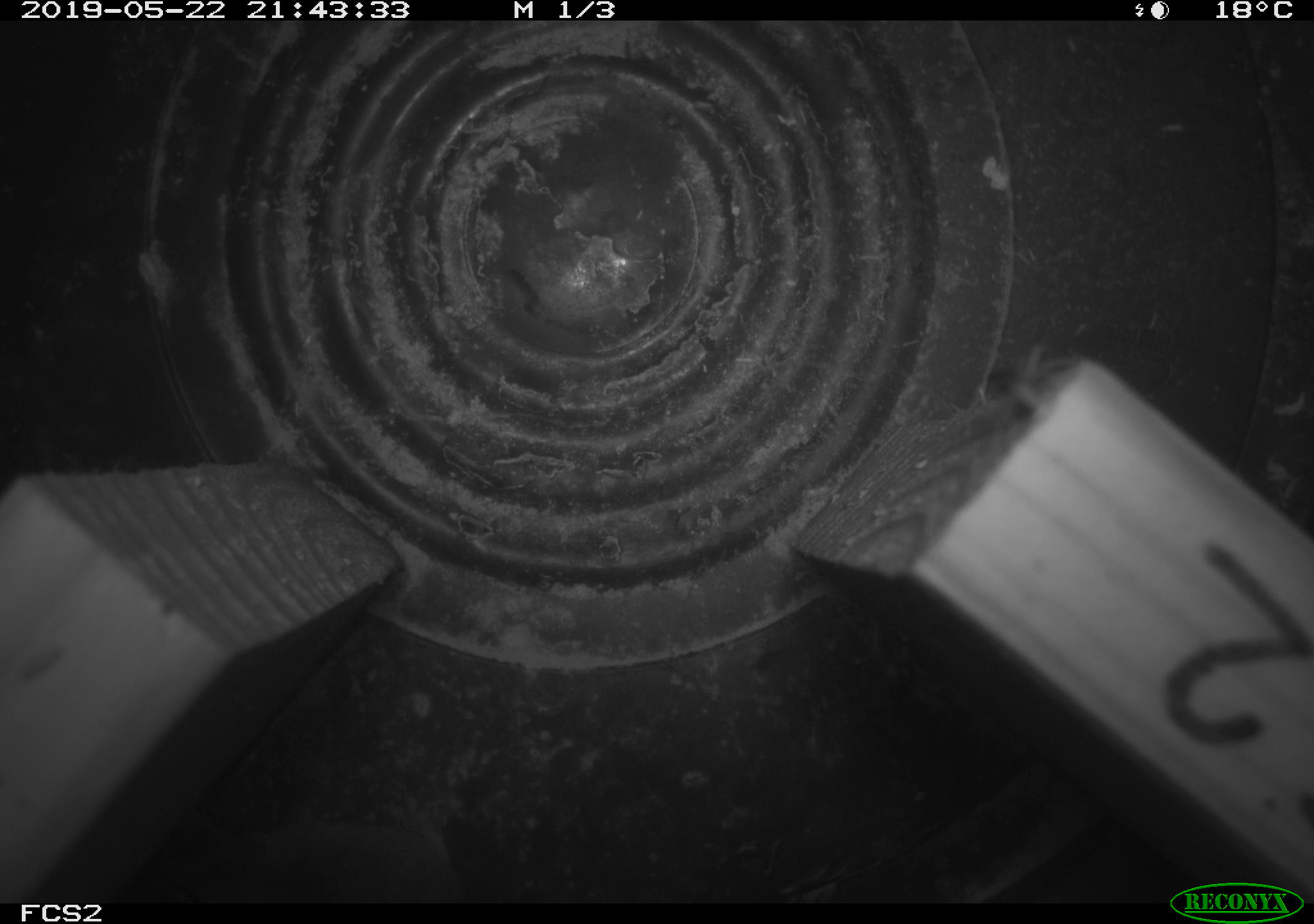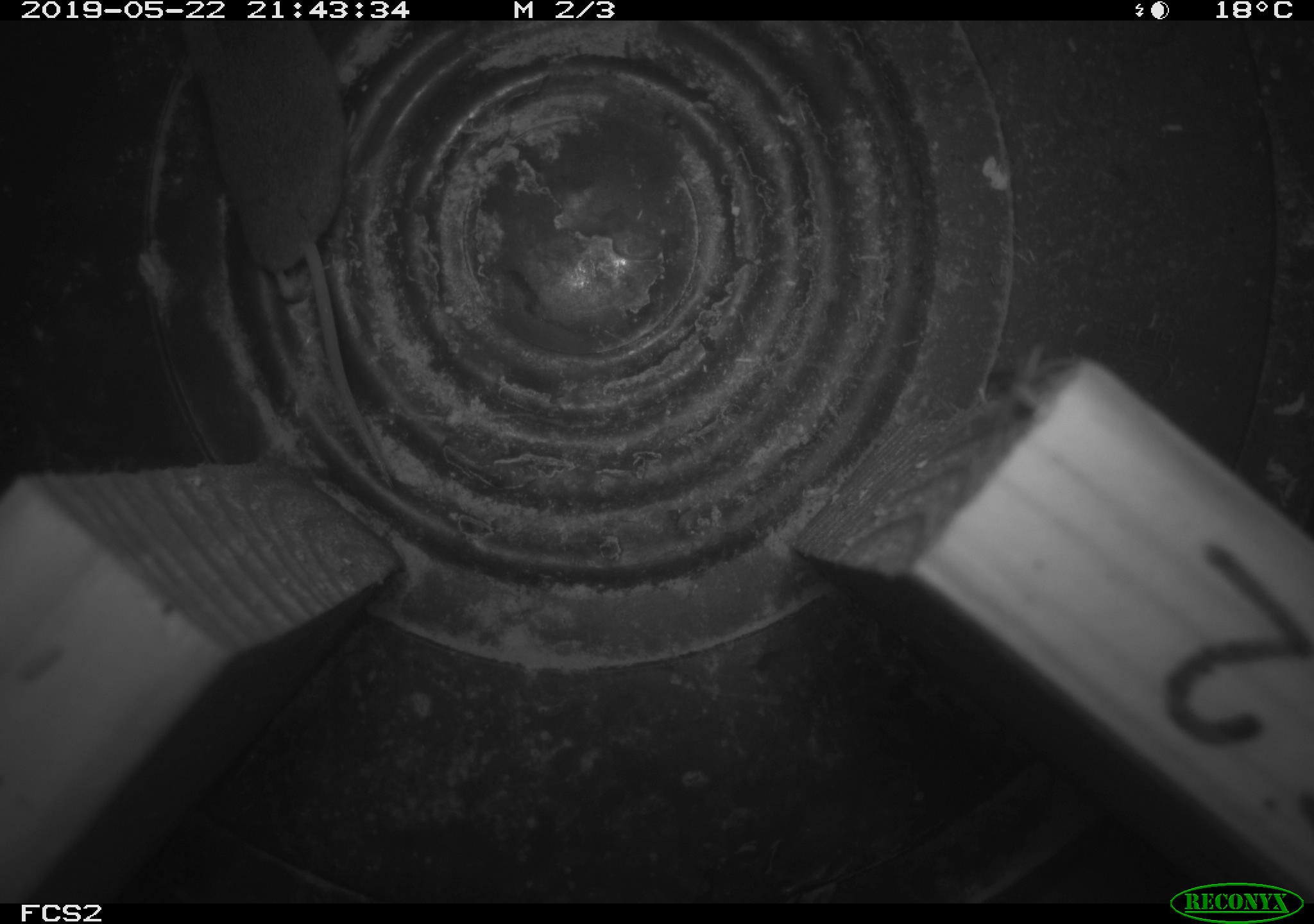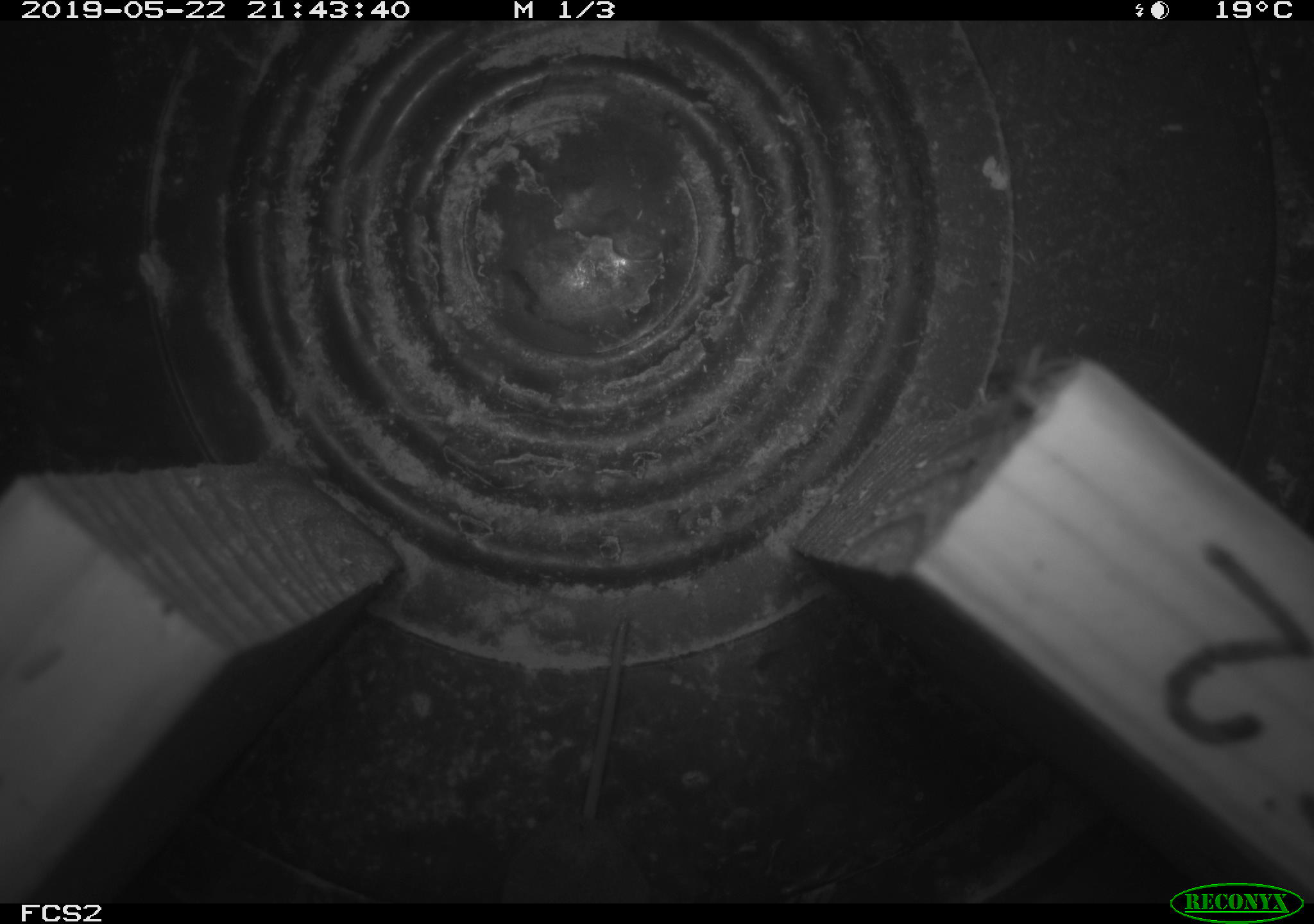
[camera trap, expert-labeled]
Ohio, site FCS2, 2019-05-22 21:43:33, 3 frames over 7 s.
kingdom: Animalia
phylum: Chordata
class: Mammalia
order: Eulipotyphla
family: Soricidae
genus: Sorex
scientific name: Sorex cinereus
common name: masked shrew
Masked shrew (Sorex cinereus).